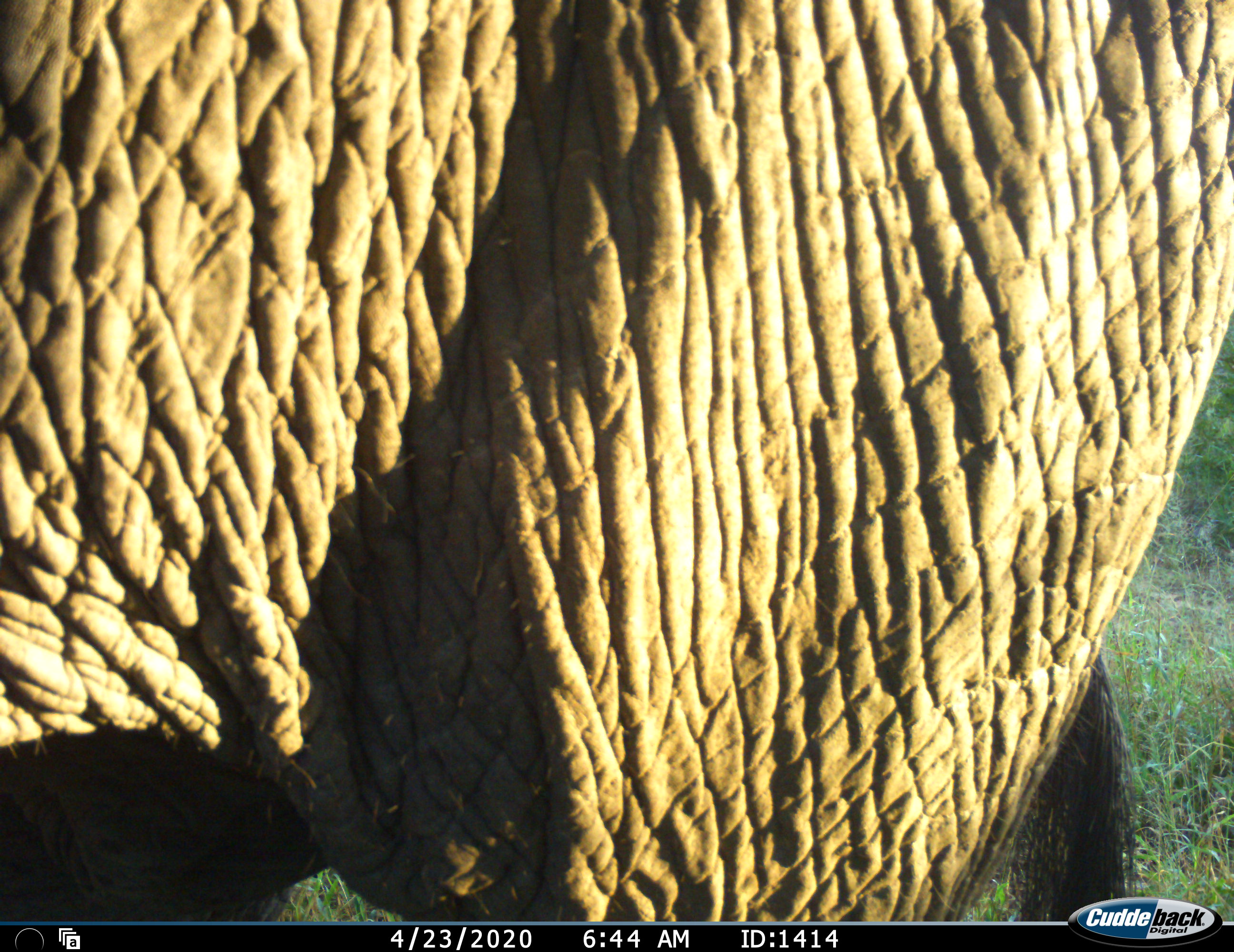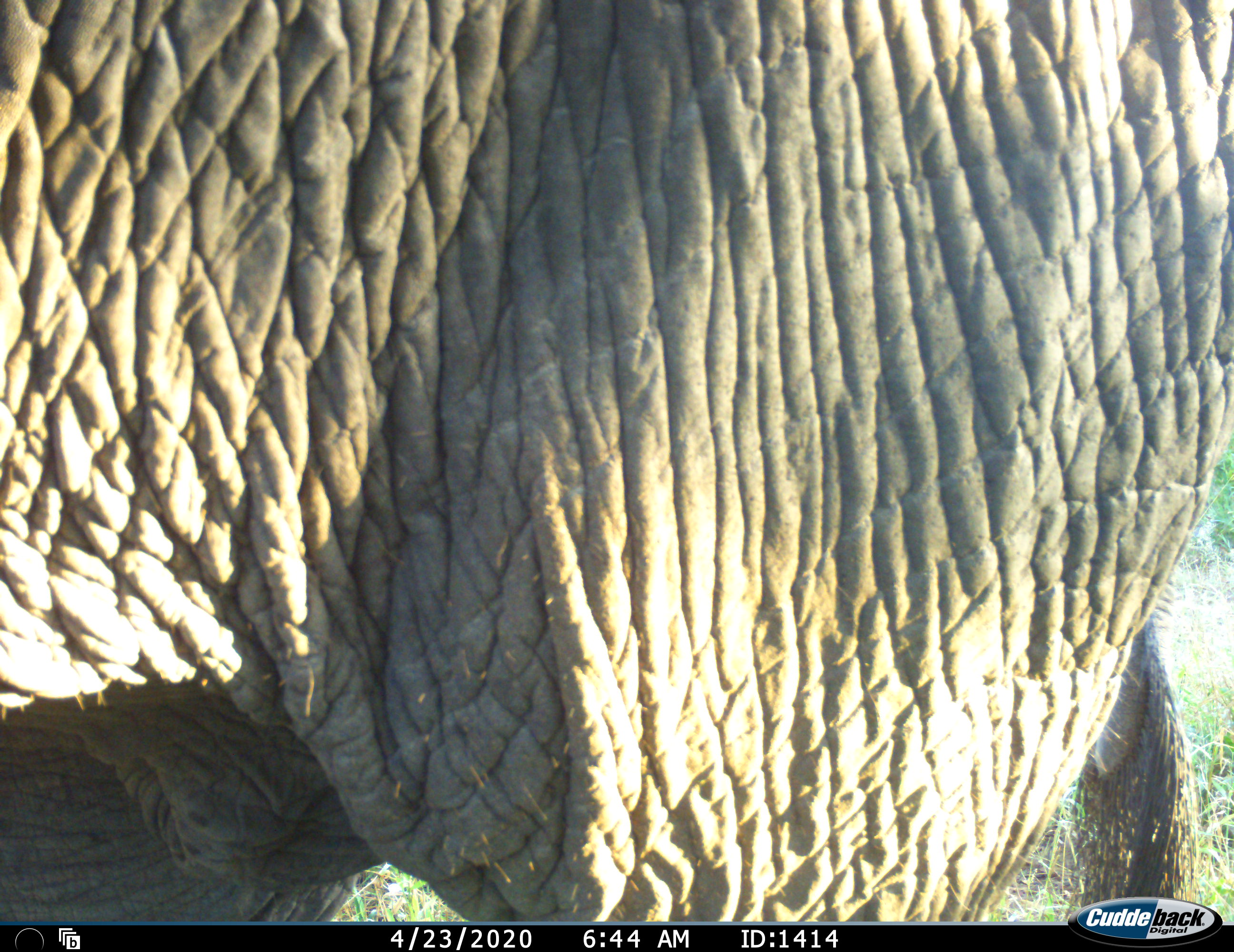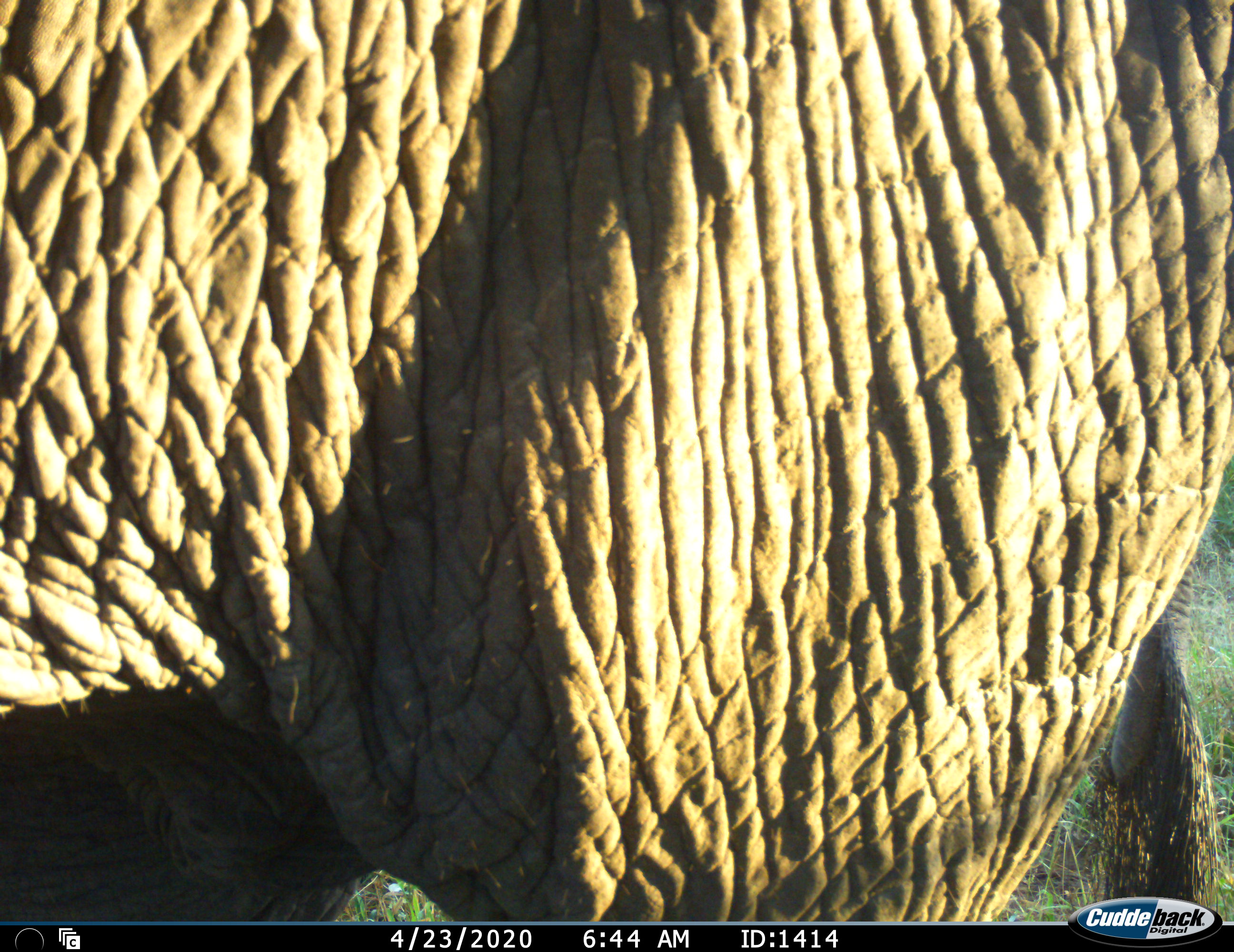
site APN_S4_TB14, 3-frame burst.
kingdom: Animalia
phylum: Chordata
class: Mammalia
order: Proboscidea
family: Elephantidae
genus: Loxodonta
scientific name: Loxodonta africana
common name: african bush elephant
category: elephant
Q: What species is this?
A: Elephant (african bush elephant) (Loxodonta africana).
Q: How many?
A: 1.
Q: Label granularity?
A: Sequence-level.